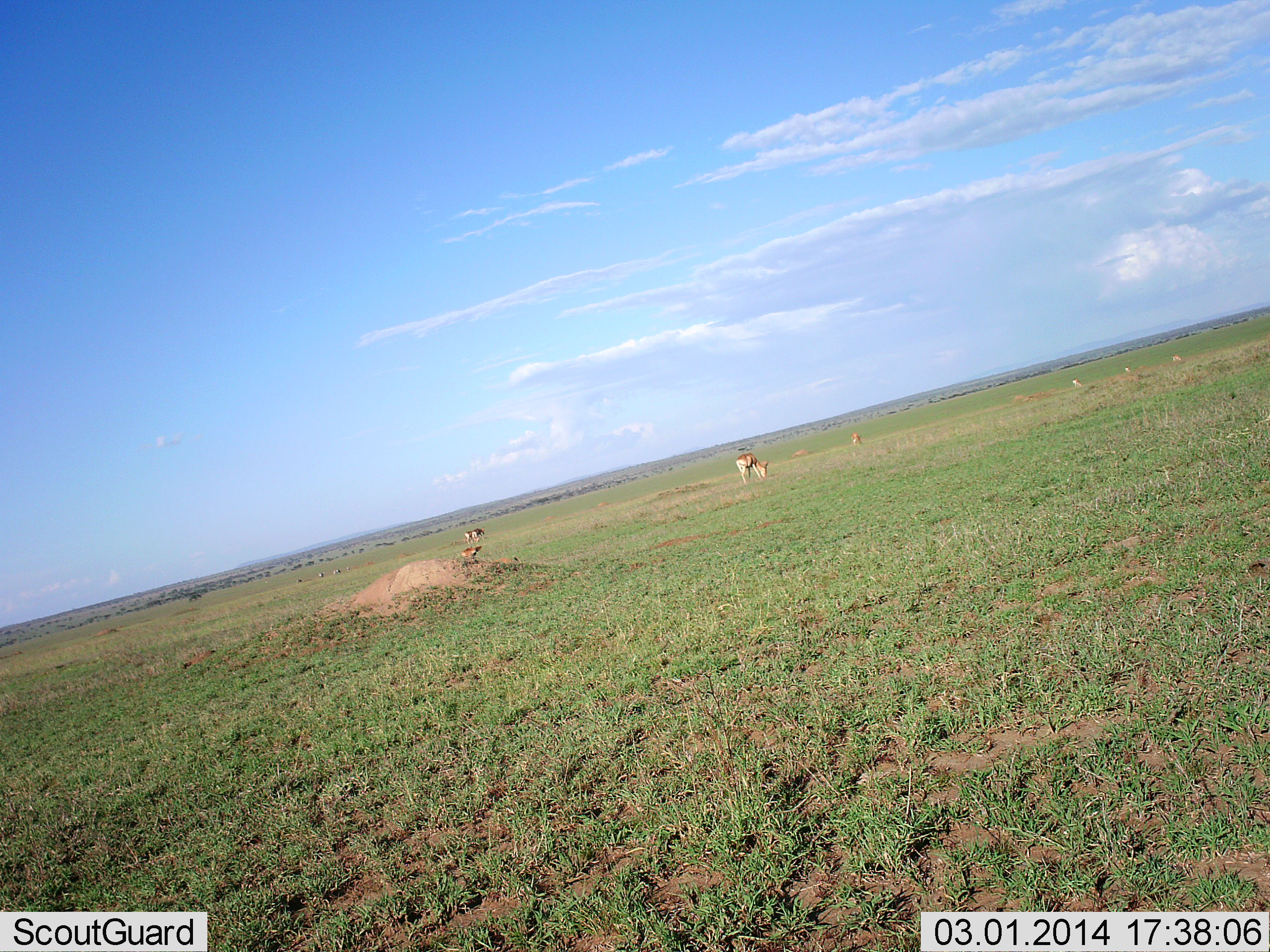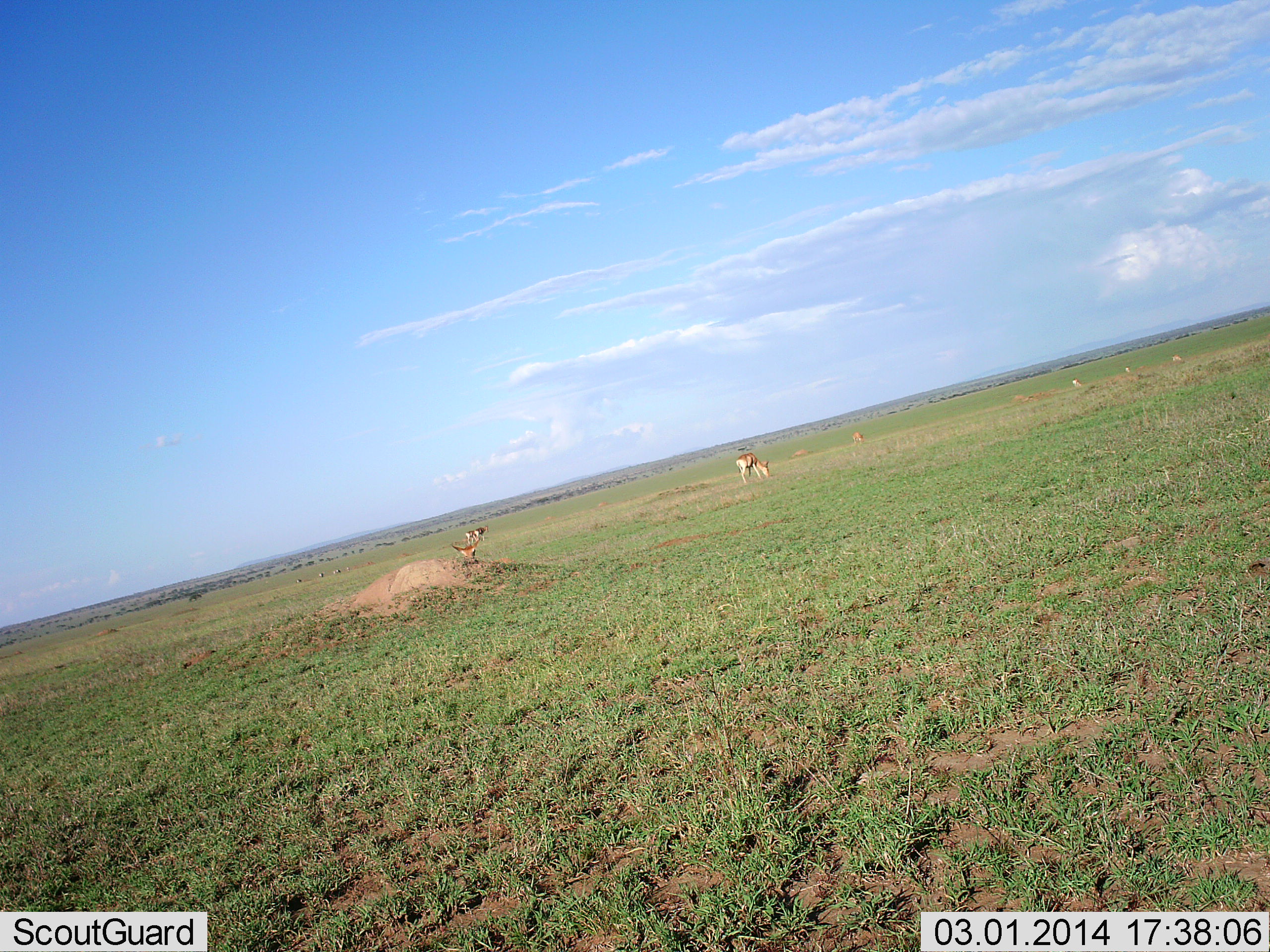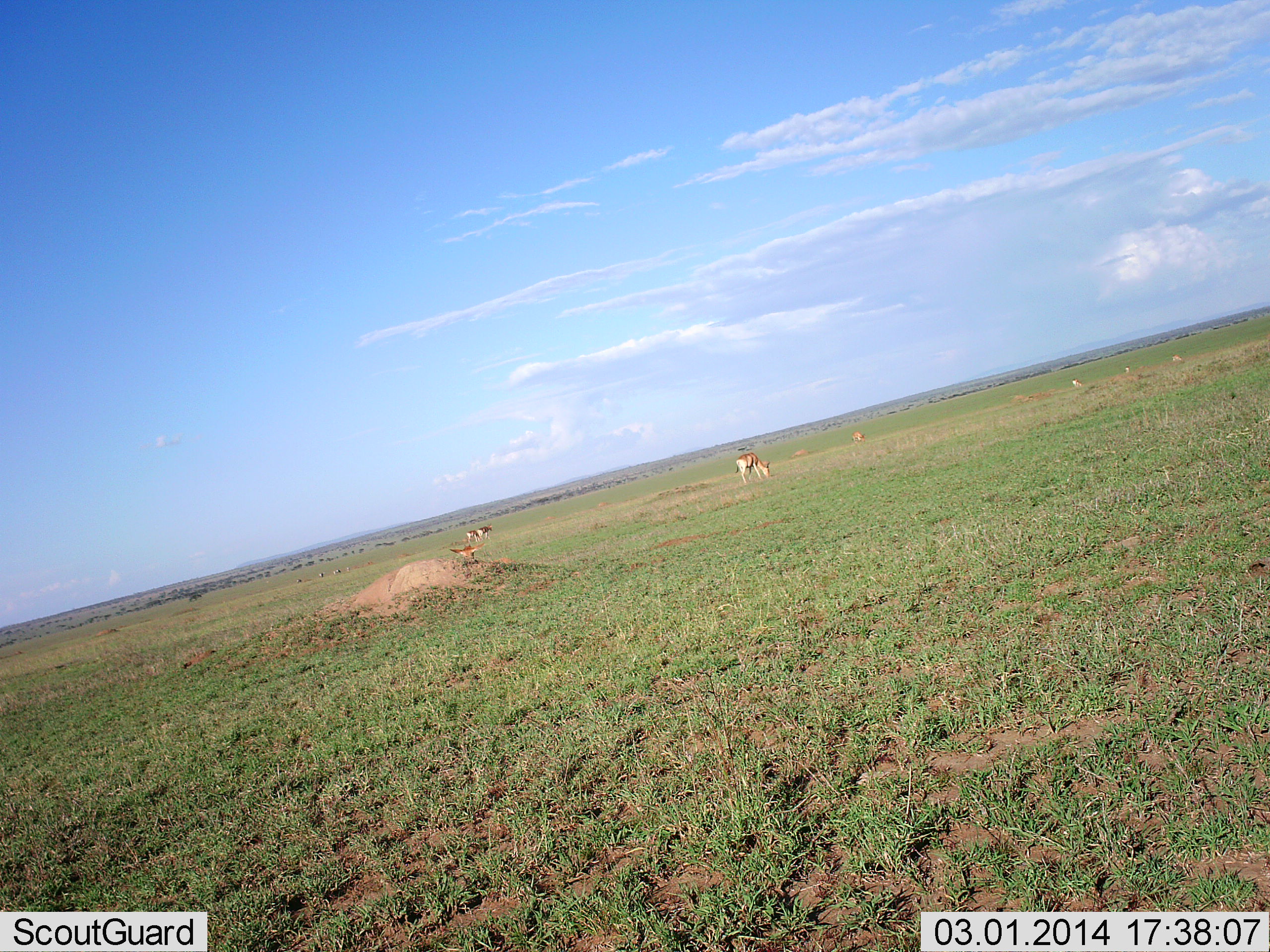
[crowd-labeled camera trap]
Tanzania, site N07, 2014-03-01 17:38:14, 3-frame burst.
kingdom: Animalia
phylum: Chordata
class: Mammalia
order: Artiodactyla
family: Bovidae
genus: Nanger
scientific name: Nanger granti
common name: grant's gazelle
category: gazellegrants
Gazellegrants (grant's gazelle) (Nanger granti), count 5. Behavior (volunteer vote fractions): standing 45%, resting 9%, moving 27%, interacting 0%. Young present (vote fraction): 5%. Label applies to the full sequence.